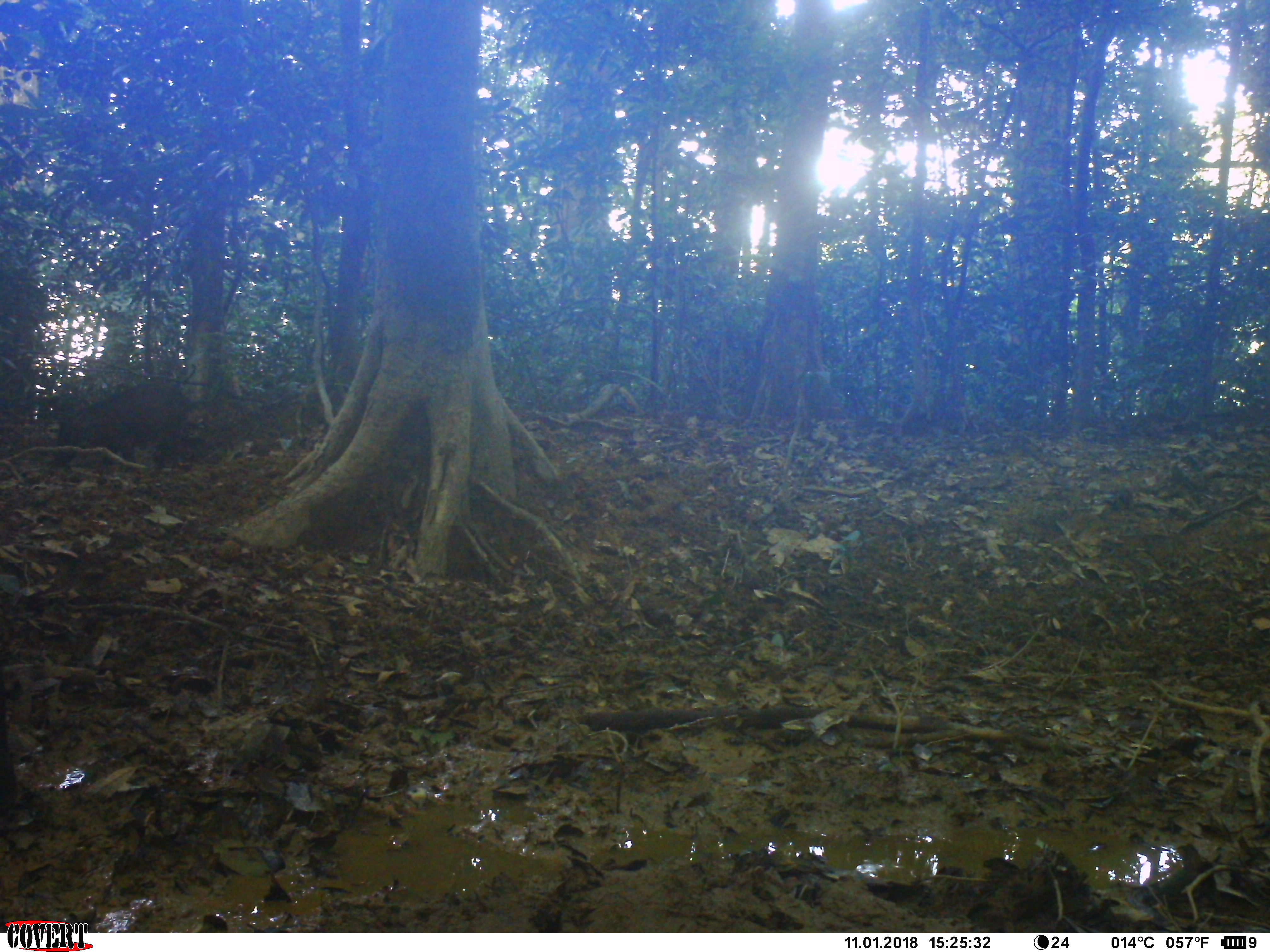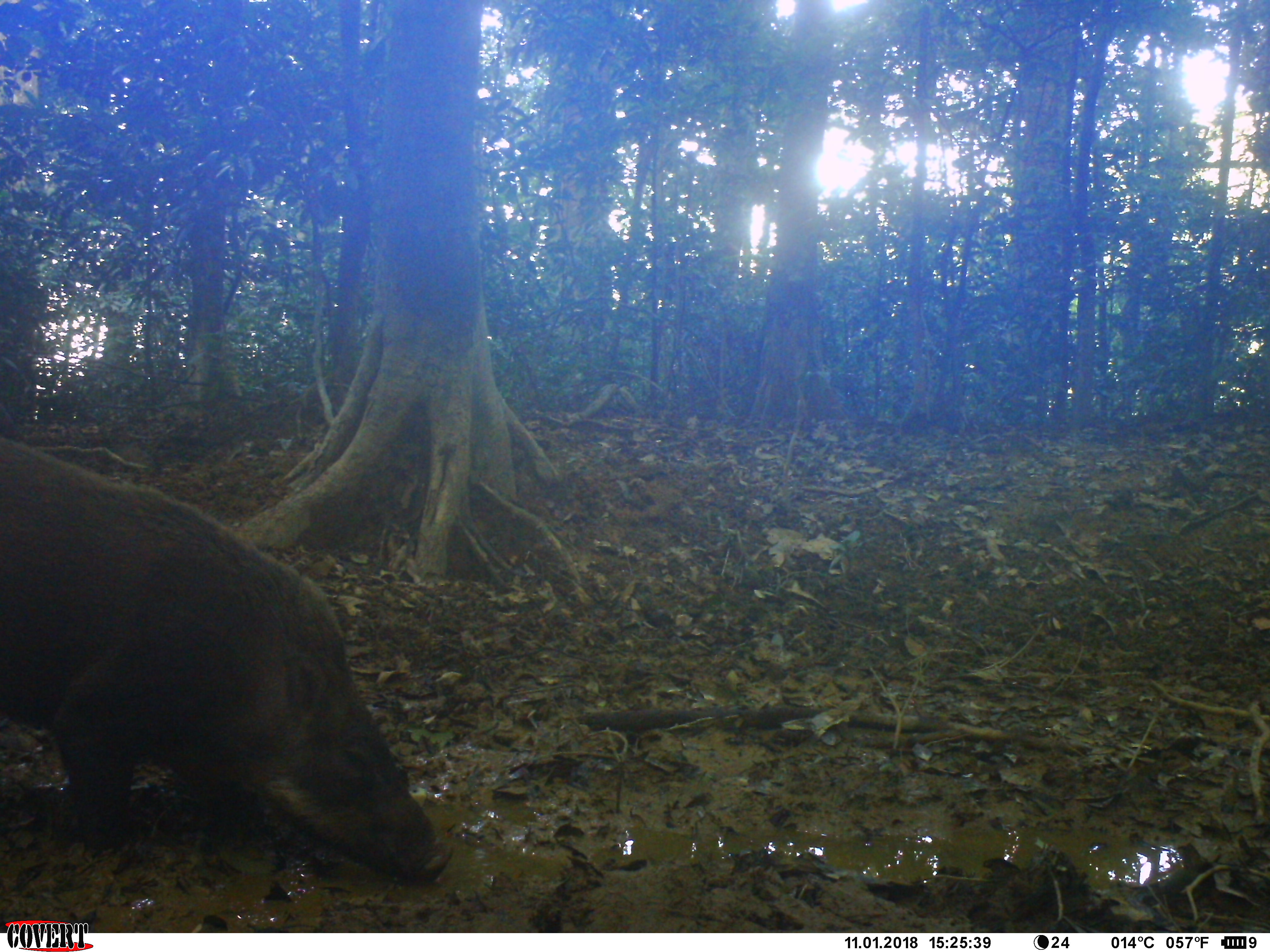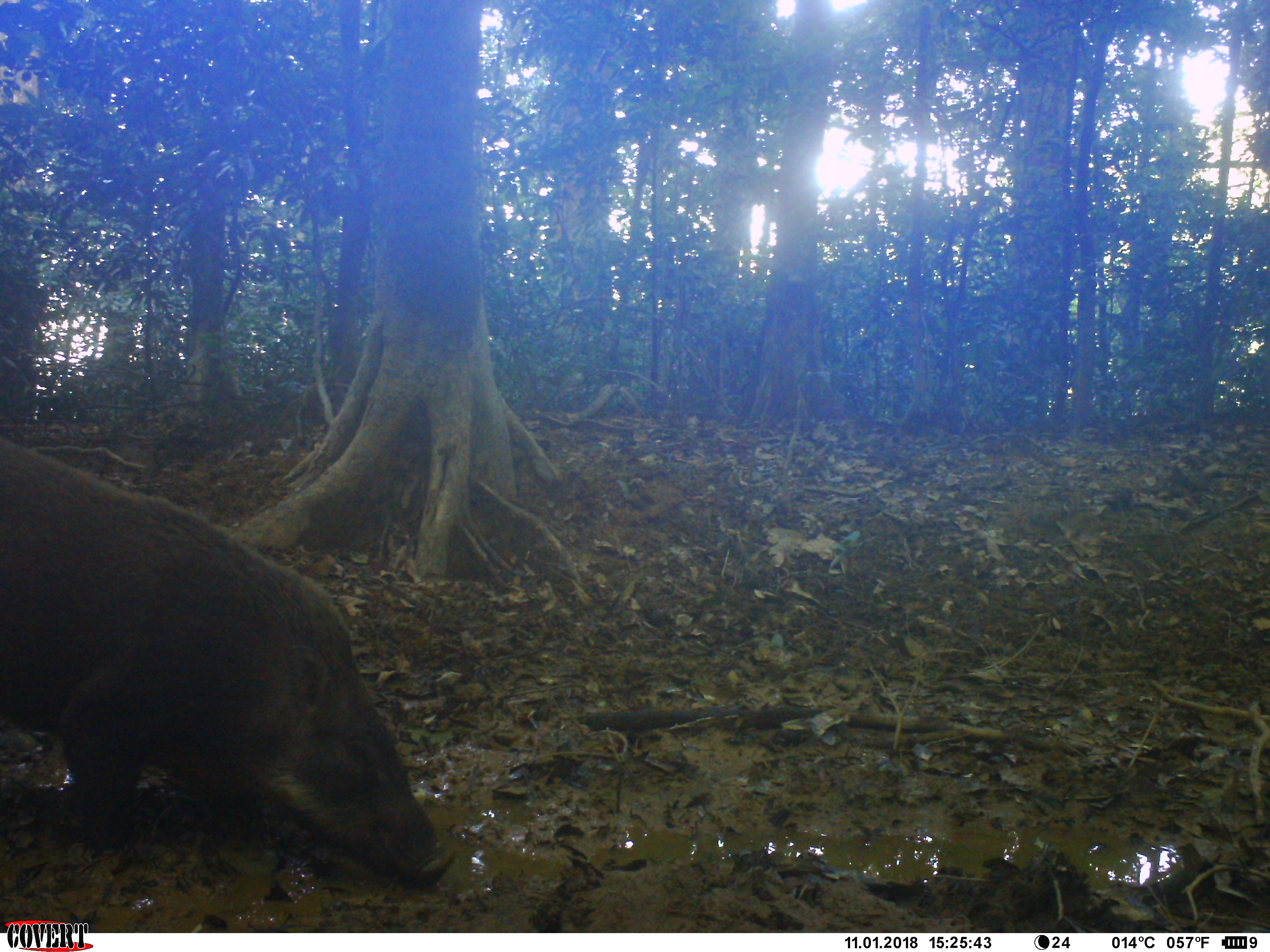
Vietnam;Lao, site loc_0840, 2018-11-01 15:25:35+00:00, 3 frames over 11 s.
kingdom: Animalia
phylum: Chordata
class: Mammalia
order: Artiodactyla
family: Suidae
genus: Sus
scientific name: Sus scrofa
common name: eurasian wild pig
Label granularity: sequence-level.